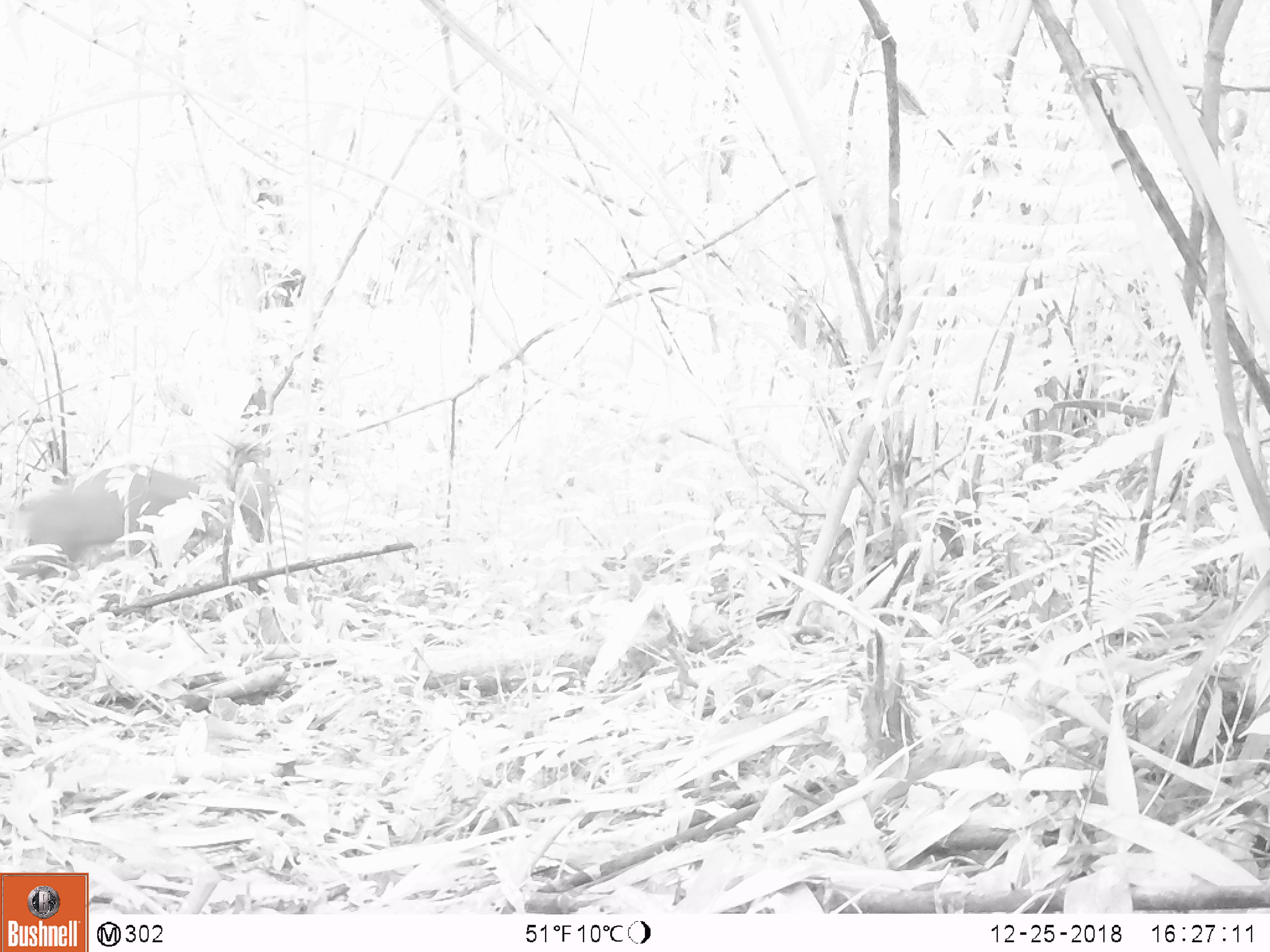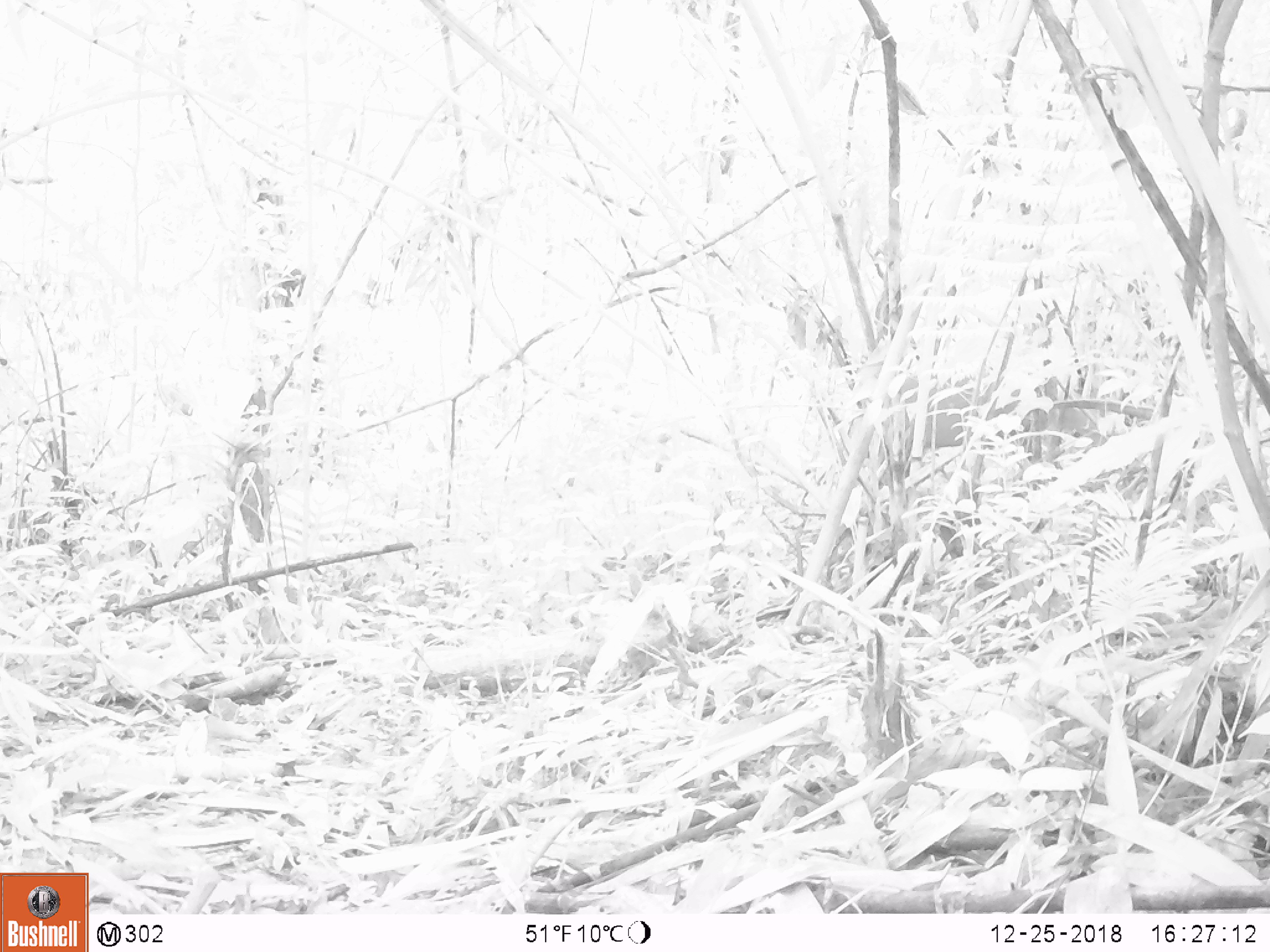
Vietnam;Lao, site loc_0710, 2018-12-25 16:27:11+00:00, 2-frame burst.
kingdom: Animalia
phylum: Chordata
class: Mammalia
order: Artiodactyla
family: Cervidae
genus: Muntiacus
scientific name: Muntiacus rooseveltorum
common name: roosevelt's muntjac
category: roosevelts muntjac group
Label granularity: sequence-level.